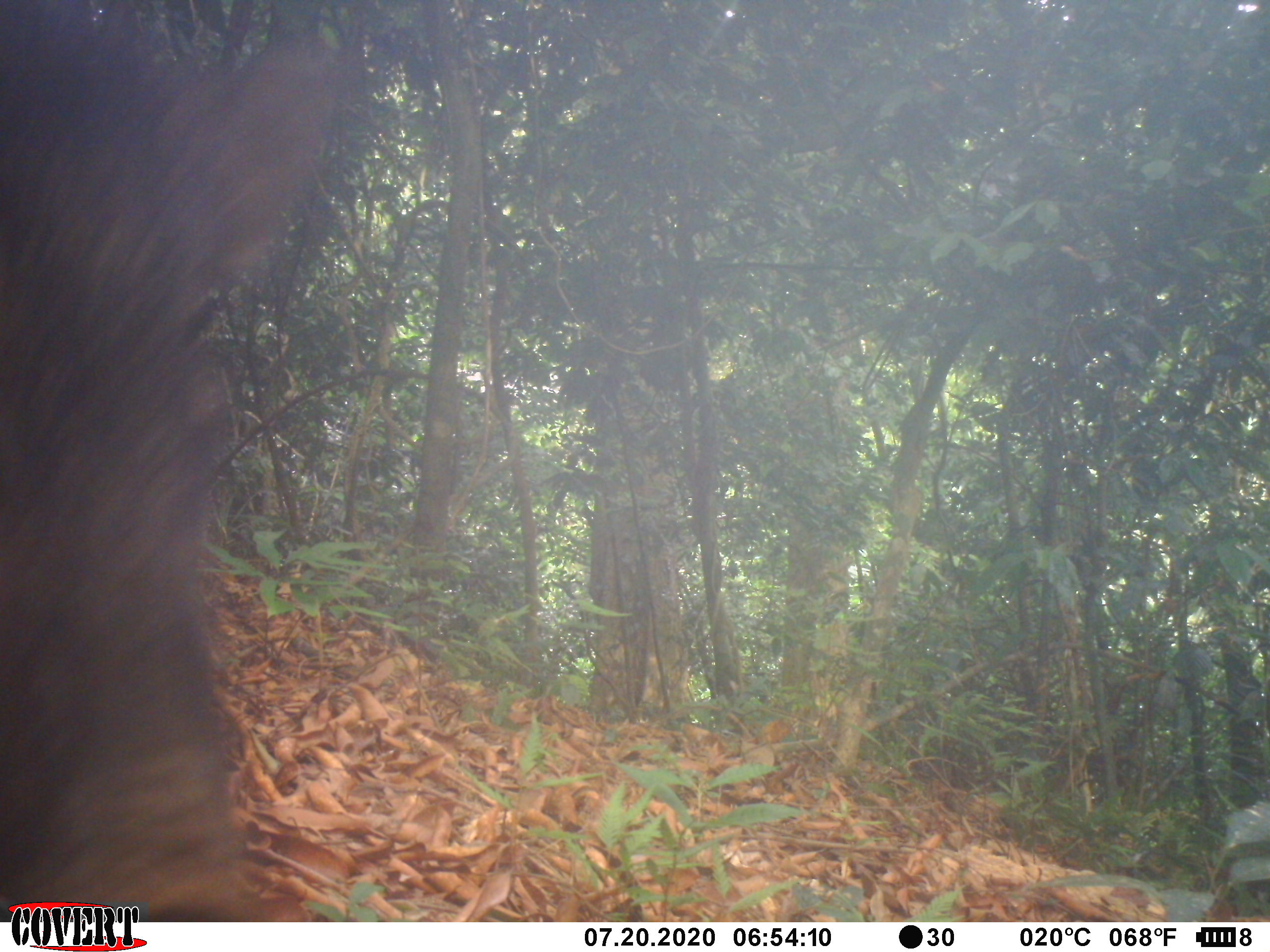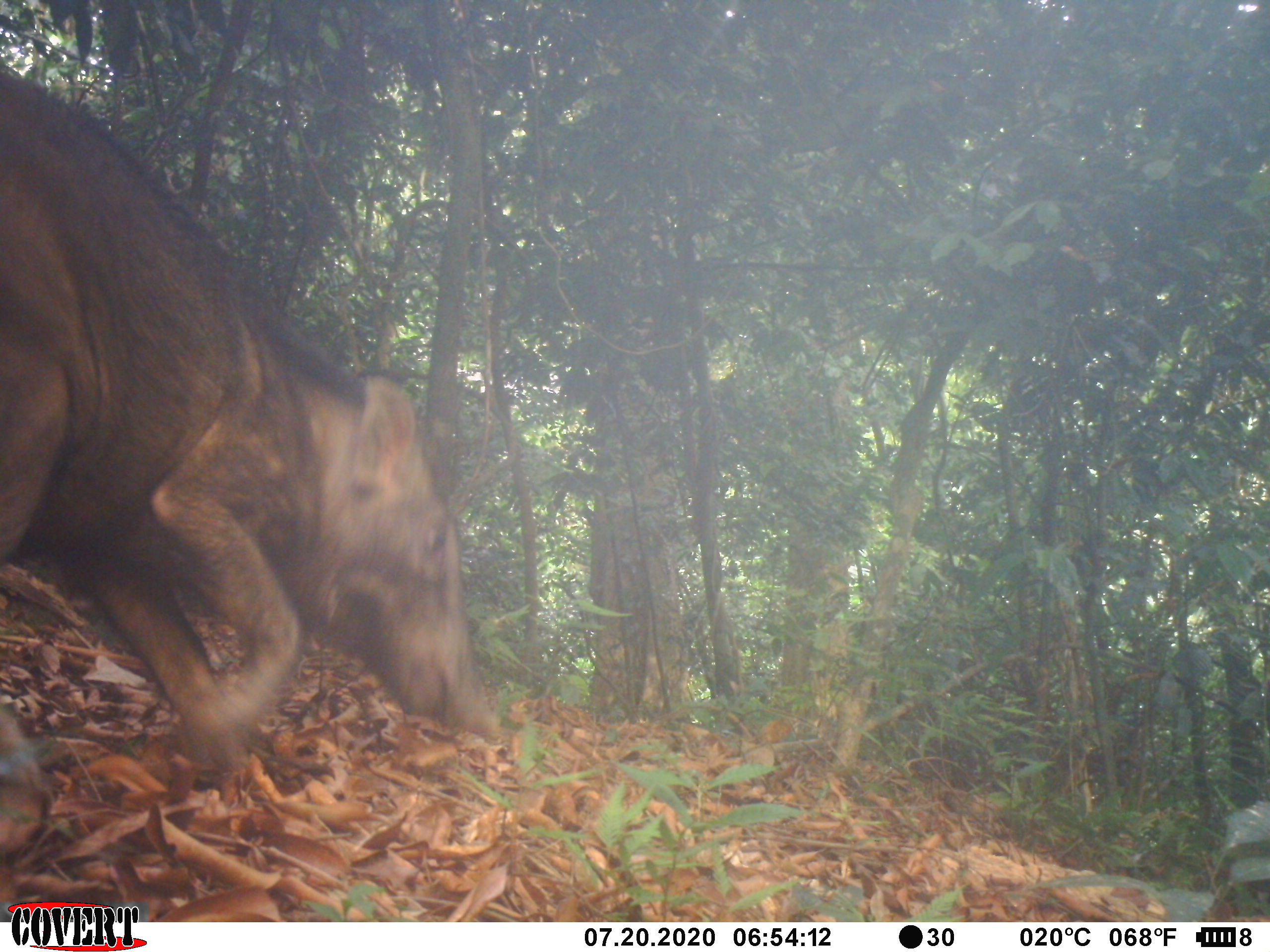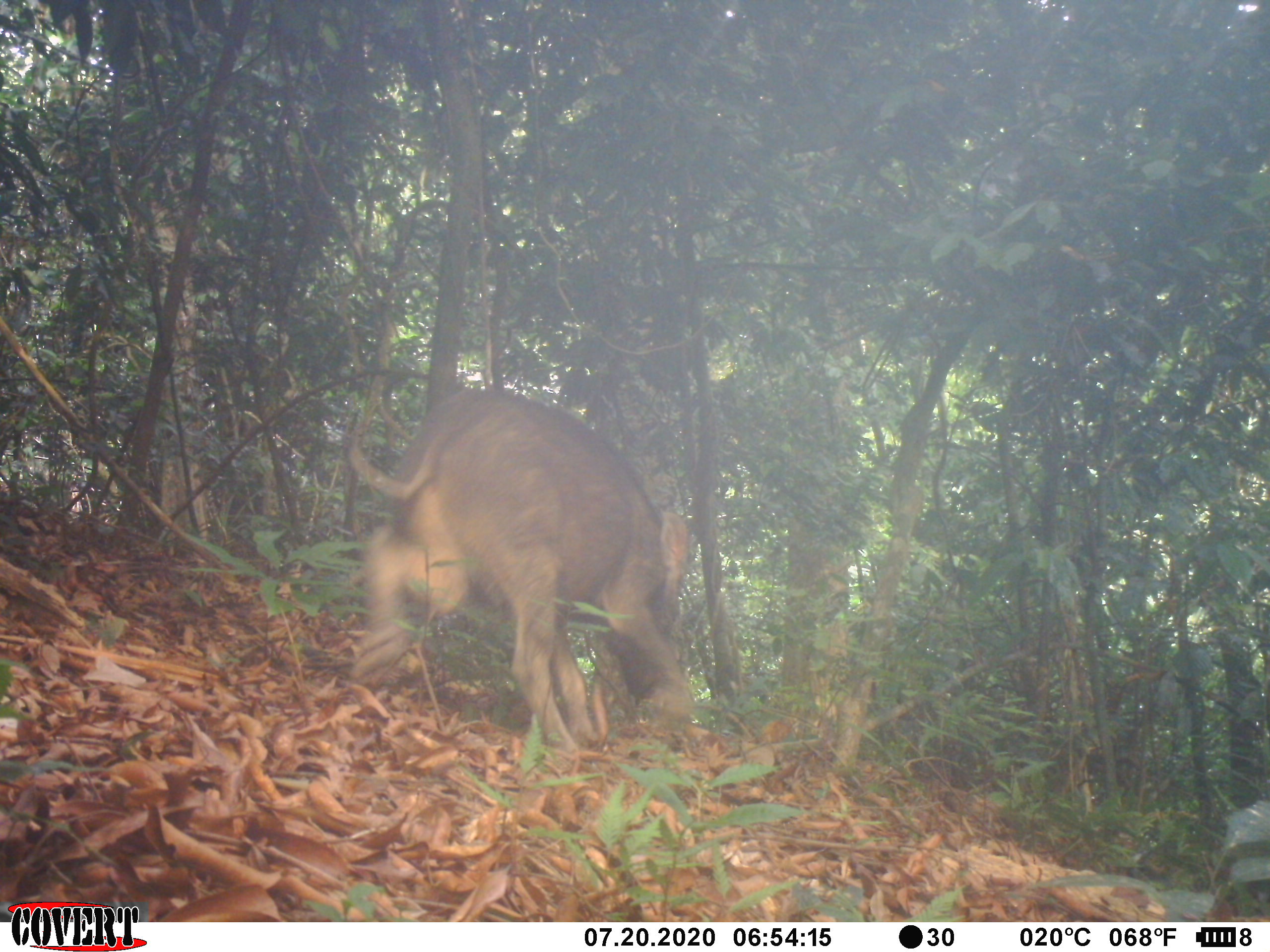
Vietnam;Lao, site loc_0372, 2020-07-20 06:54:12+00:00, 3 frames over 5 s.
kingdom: Animalia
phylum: Chordata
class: Mammalia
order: Artiodactyla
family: Suidae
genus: Sus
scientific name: Sus scrofa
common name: eurasian wild pig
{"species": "eurasian wild pig (Sus scrofa)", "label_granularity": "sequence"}